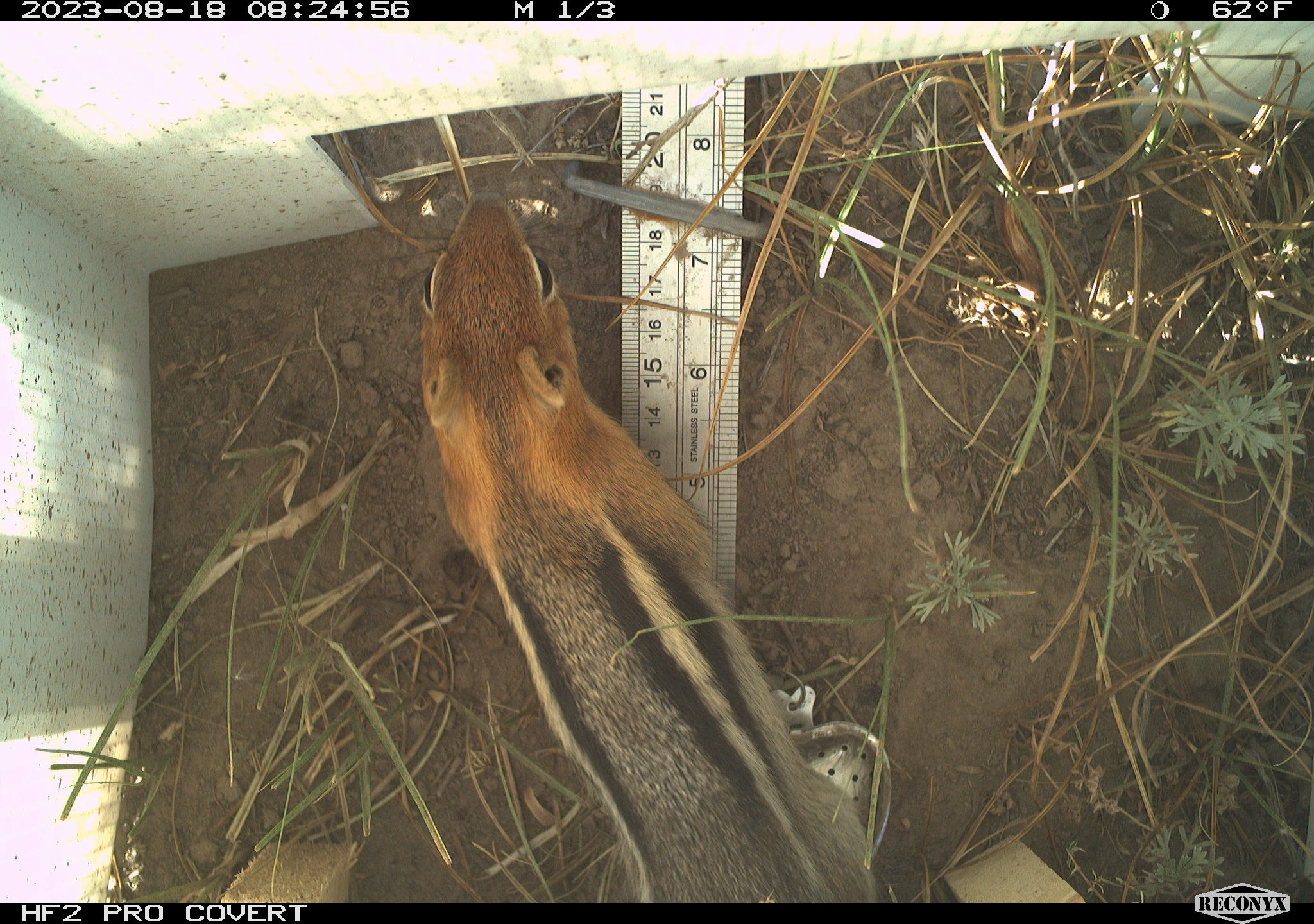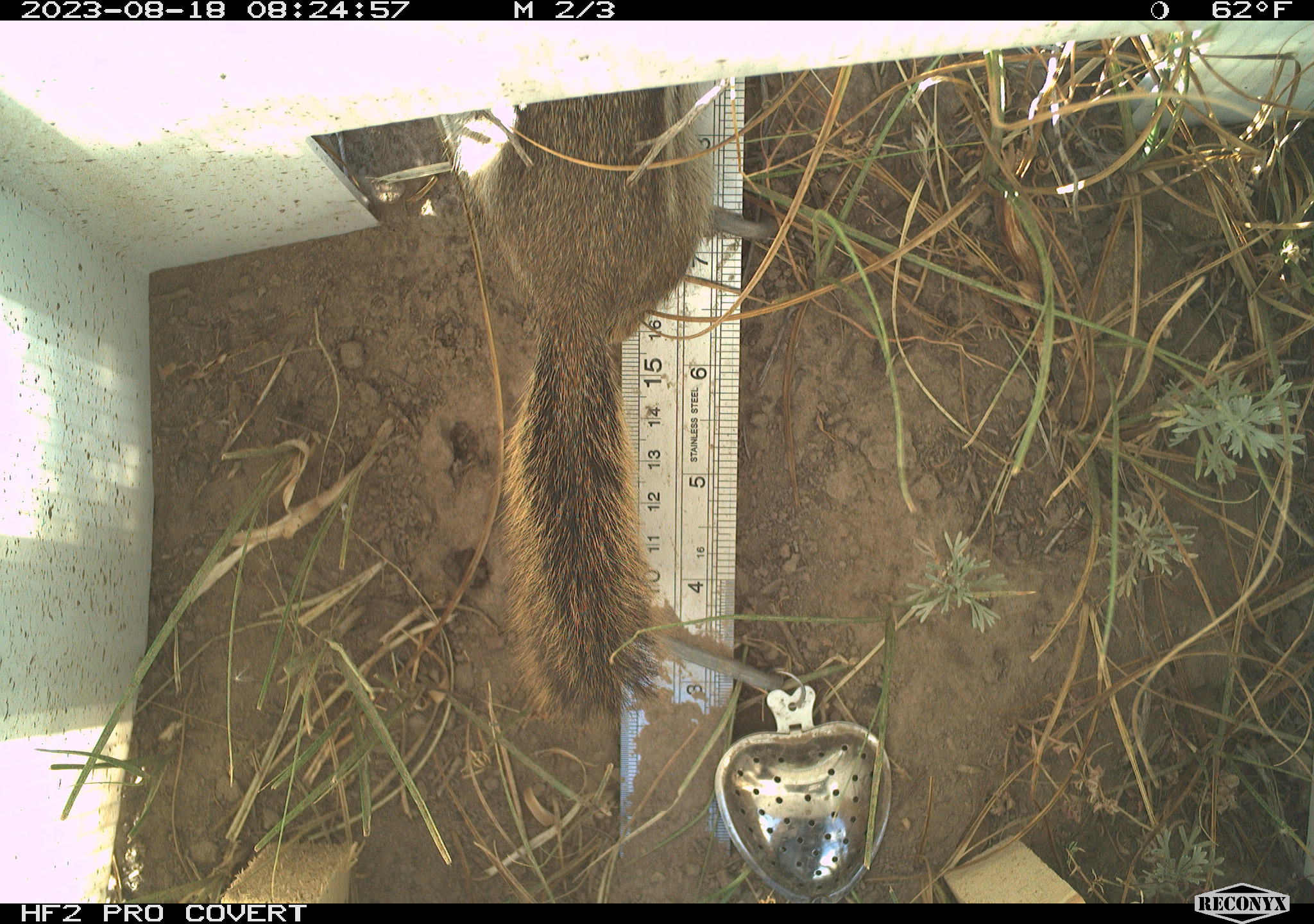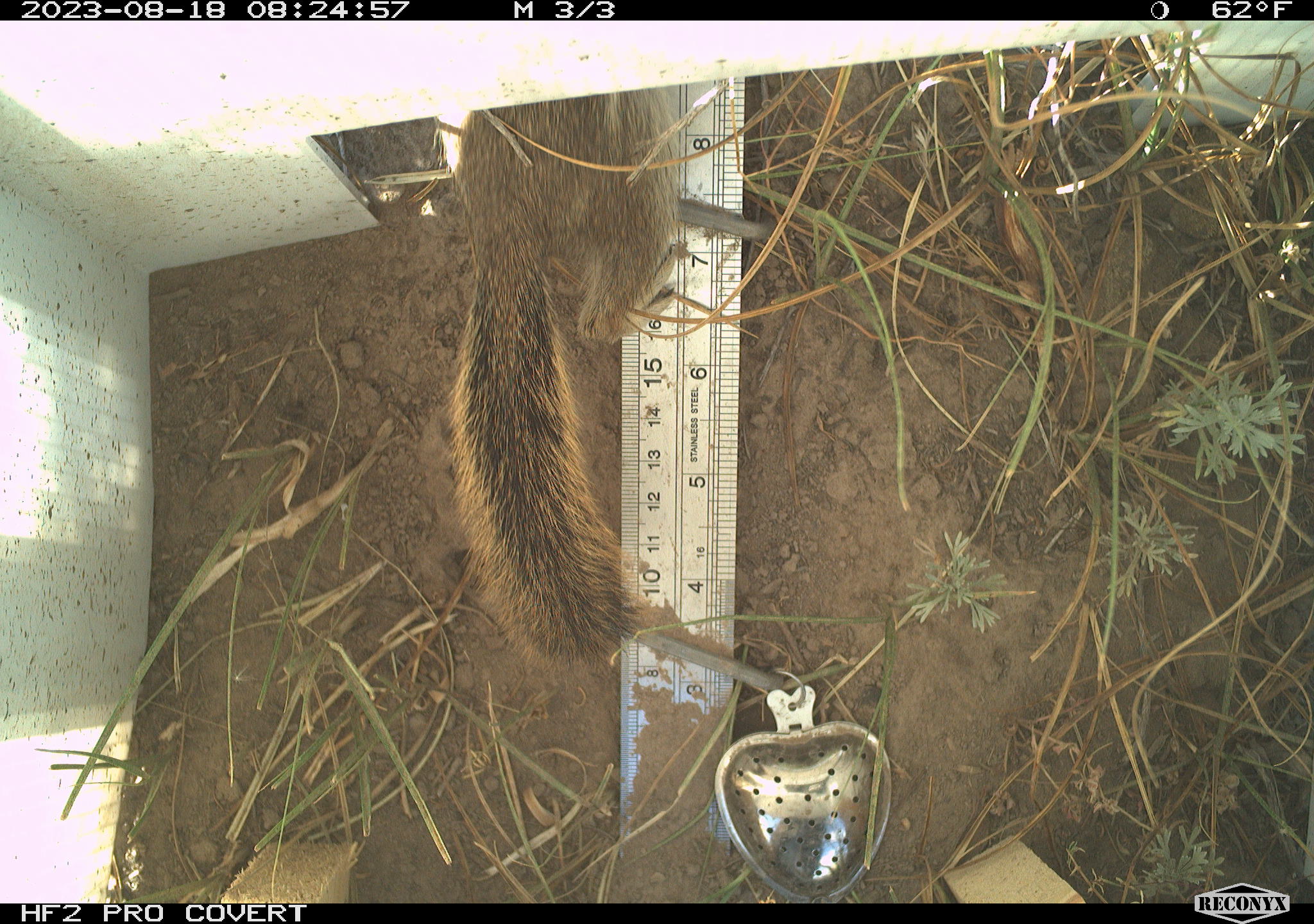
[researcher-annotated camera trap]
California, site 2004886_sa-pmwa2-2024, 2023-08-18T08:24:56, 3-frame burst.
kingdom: Animalia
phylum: Chordata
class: Mammalia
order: Rodentia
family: Sciuridae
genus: Callospermophilus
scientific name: Callospermophilus lateralis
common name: golden mantled ground squirrel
Golden mantled ground squirrel (Callospermophilus lateralis).